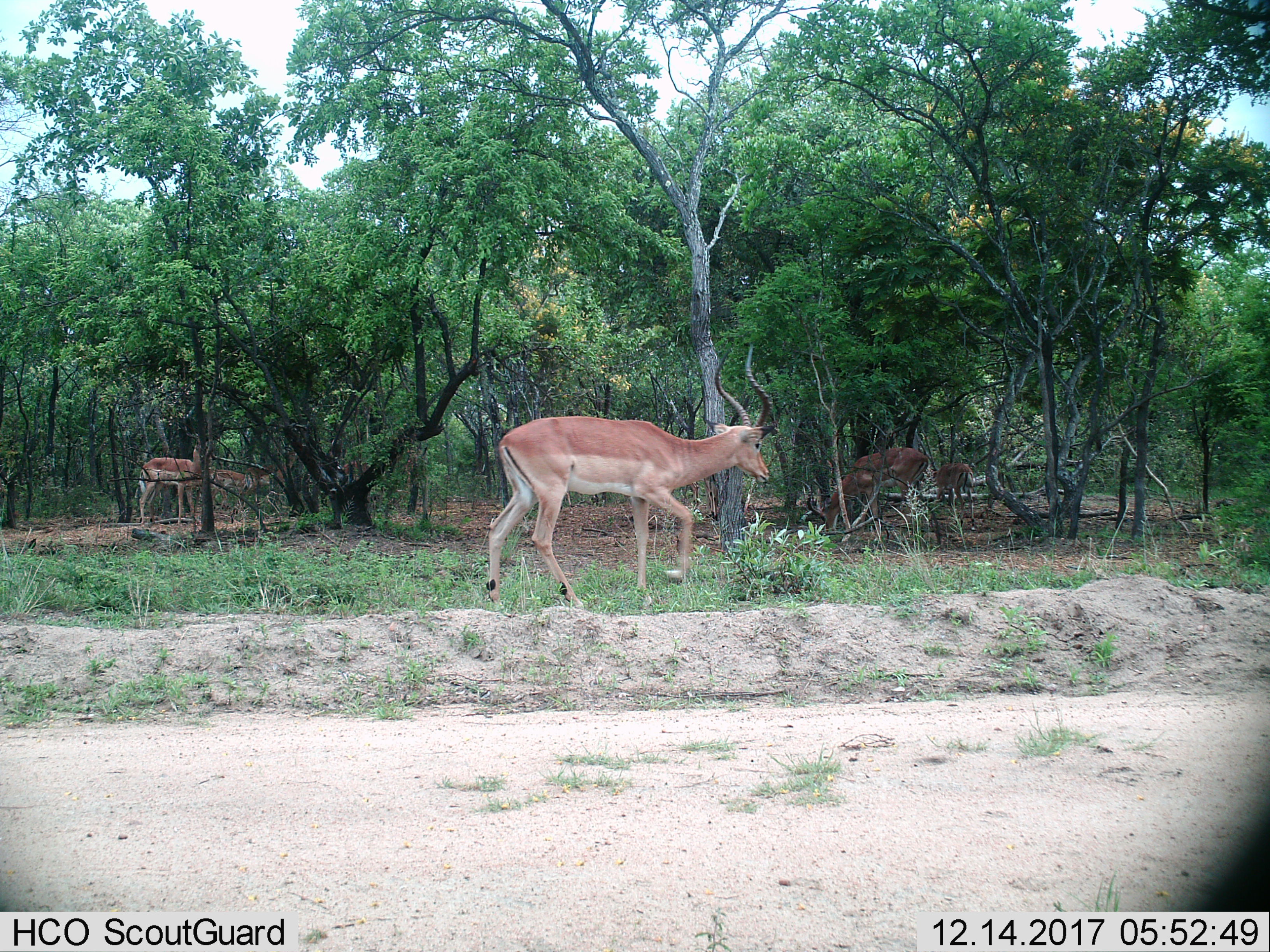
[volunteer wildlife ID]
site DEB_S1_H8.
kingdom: Animalia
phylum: Chordata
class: Mammalia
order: Artiodactyla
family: Bovidae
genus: Aepyceros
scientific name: Aepyceros melampus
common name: impala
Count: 5.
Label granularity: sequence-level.